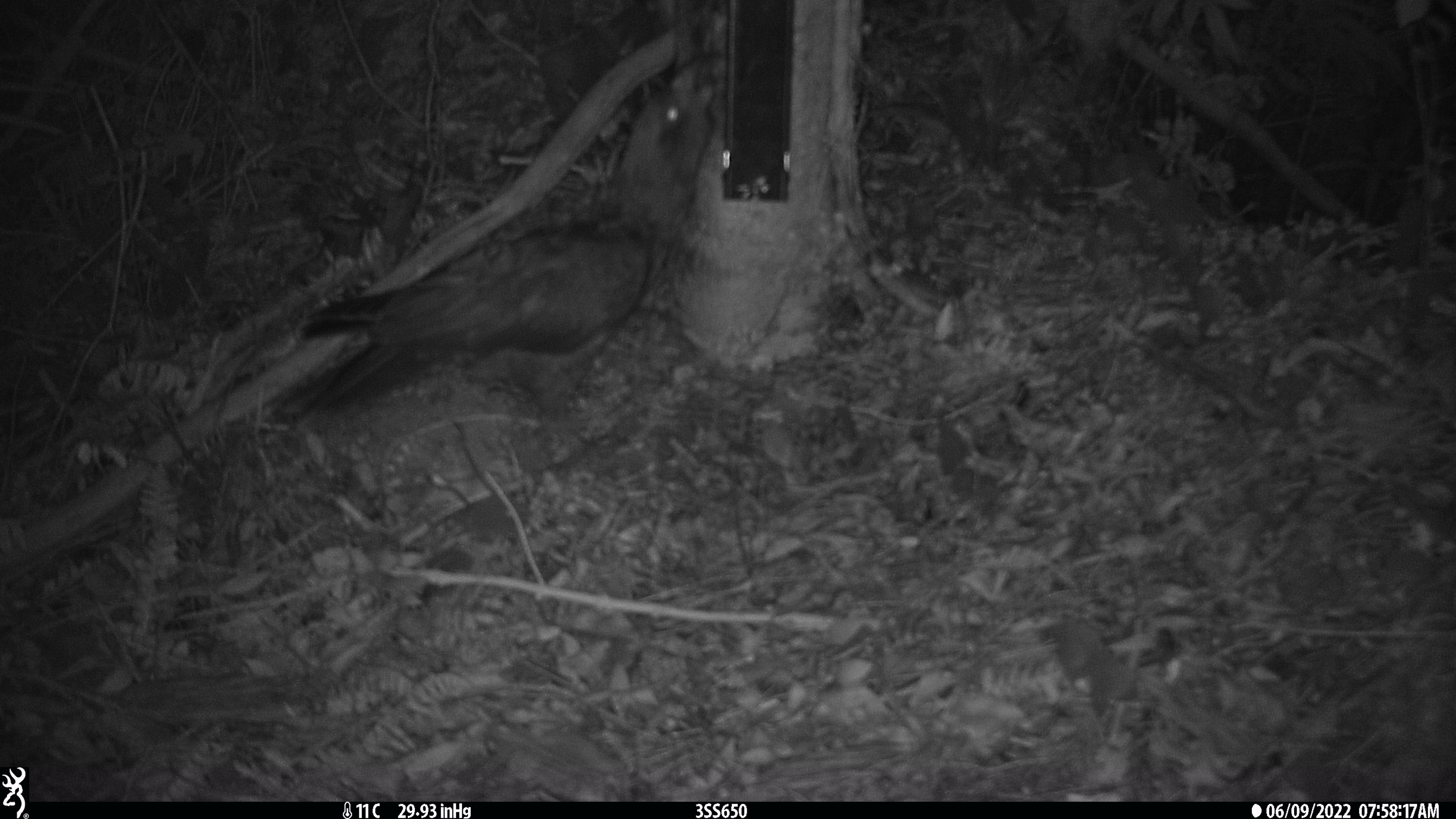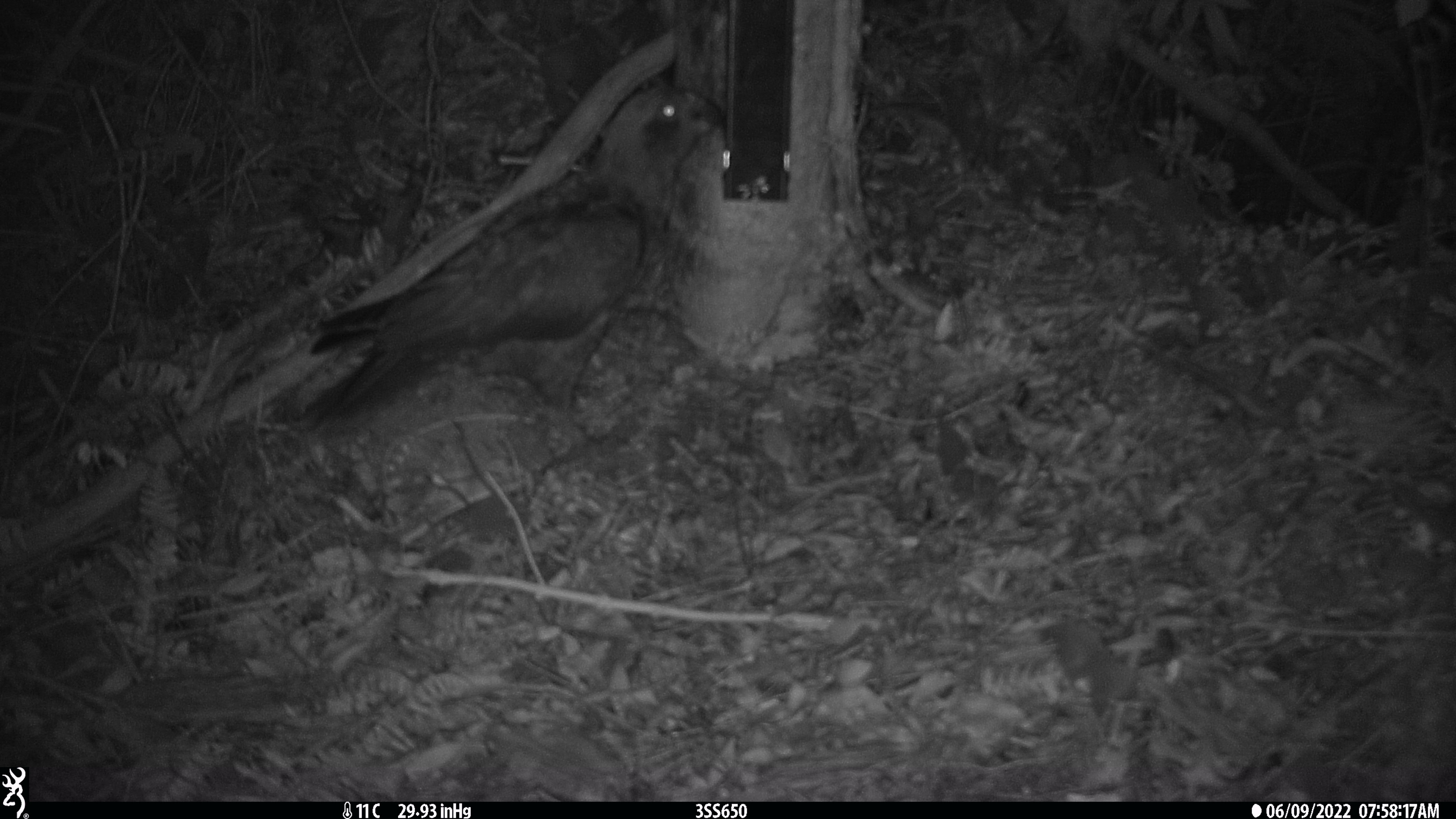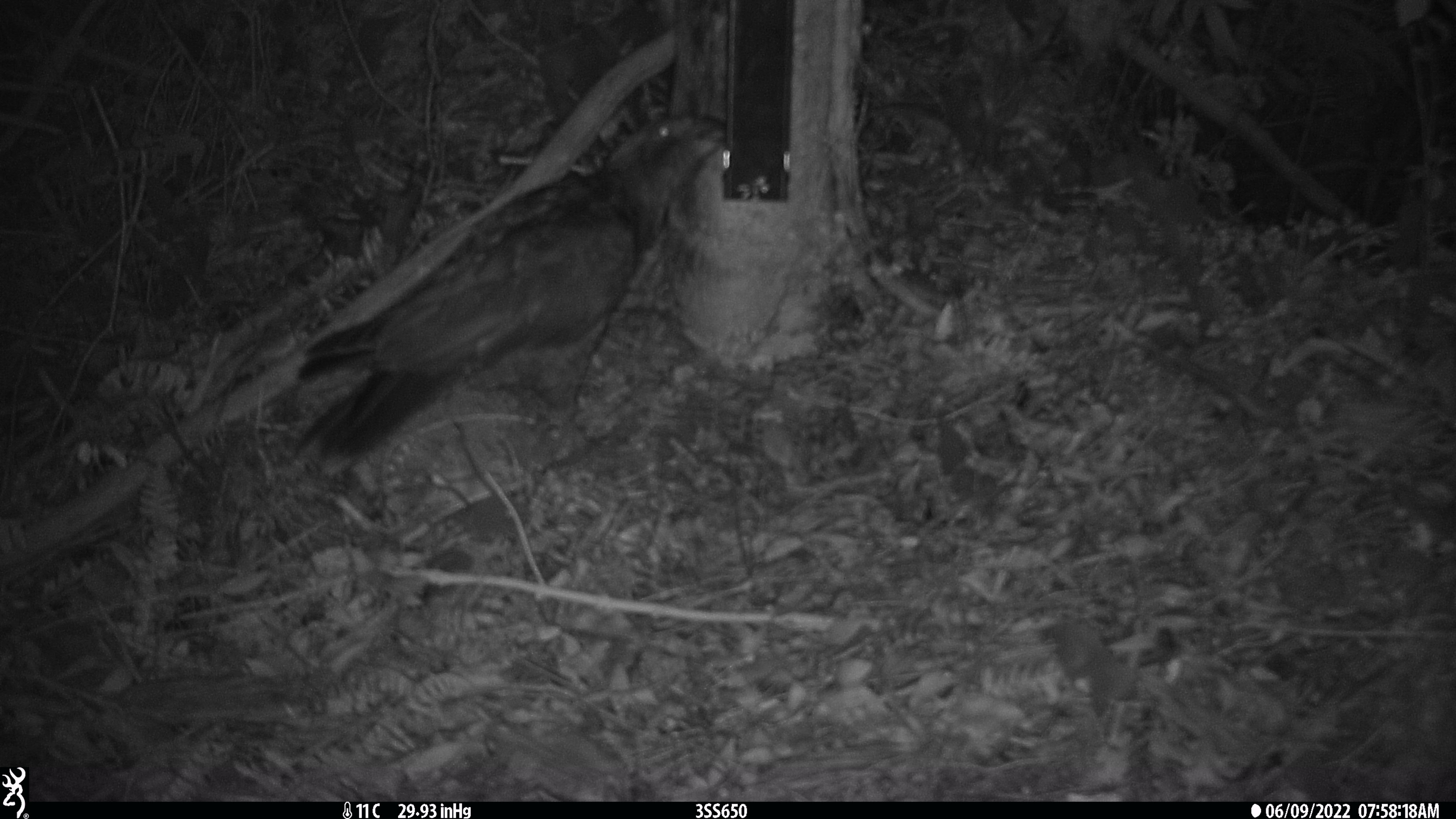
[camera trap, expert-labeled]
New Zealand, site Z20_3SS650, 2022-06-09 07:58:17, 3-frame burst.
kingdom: Animalia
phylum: Chordata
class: Aves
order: Psittaciformes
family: Strigopidae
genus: Nestor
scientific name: Nestor notabilis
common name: kea